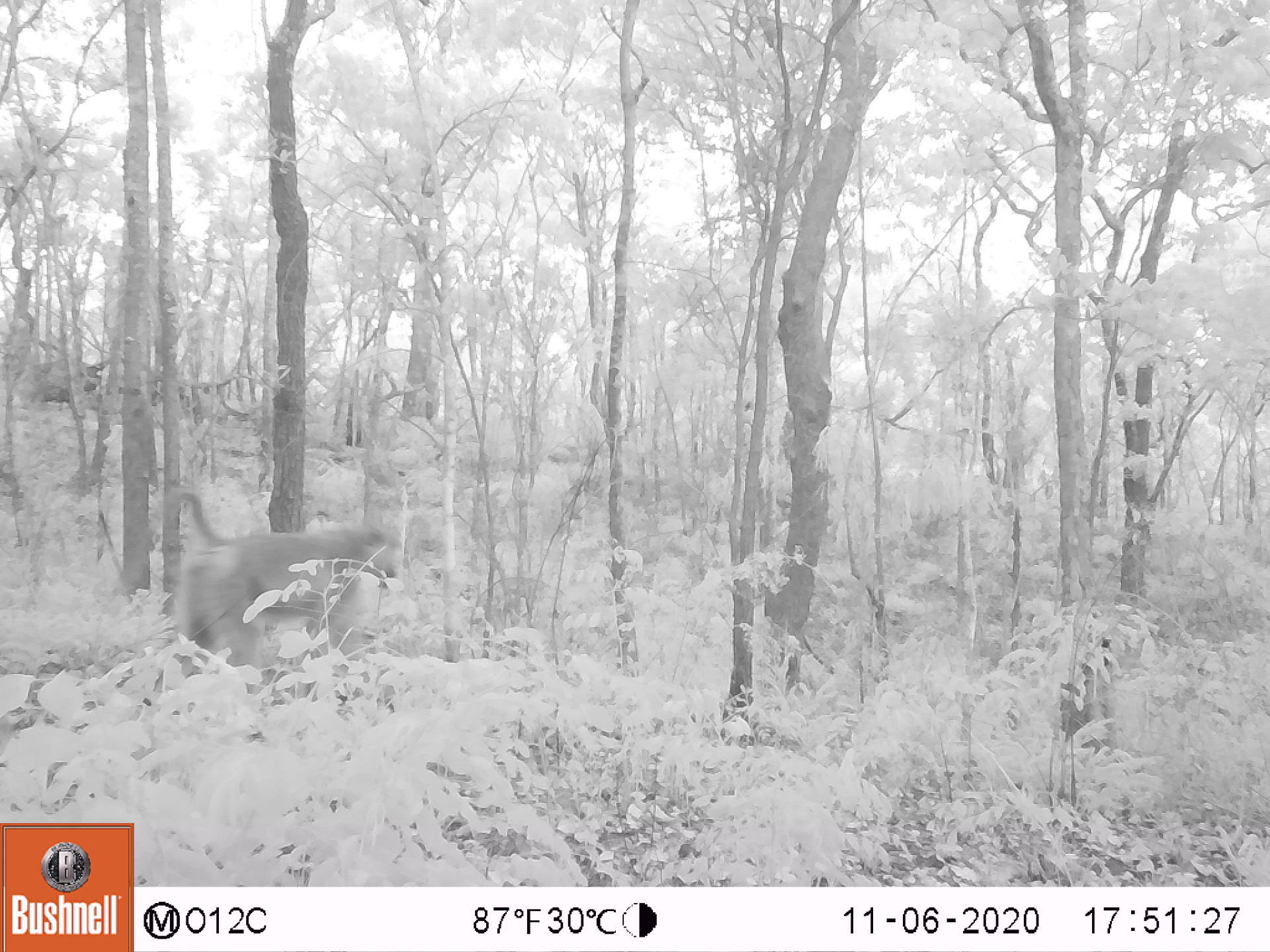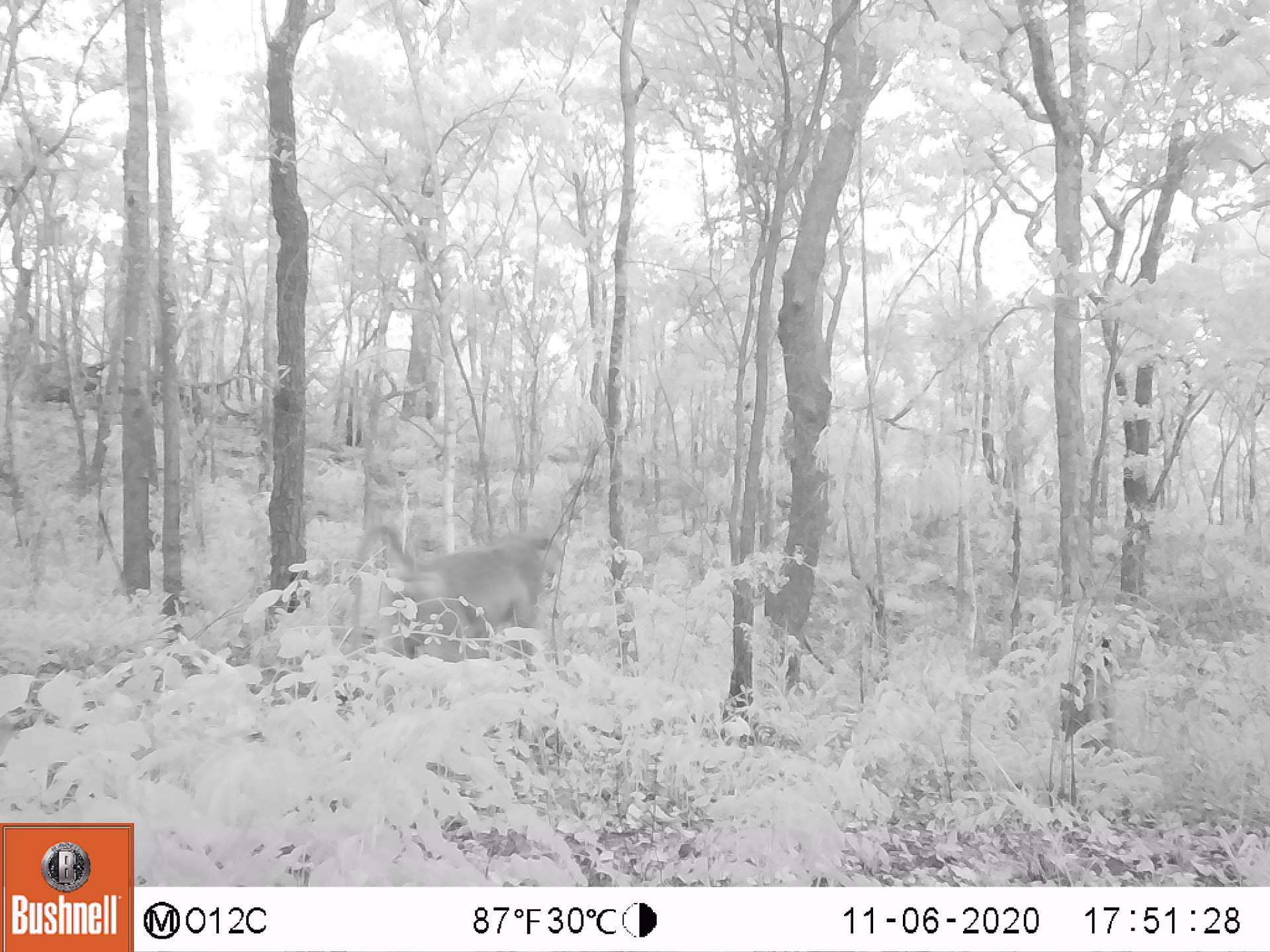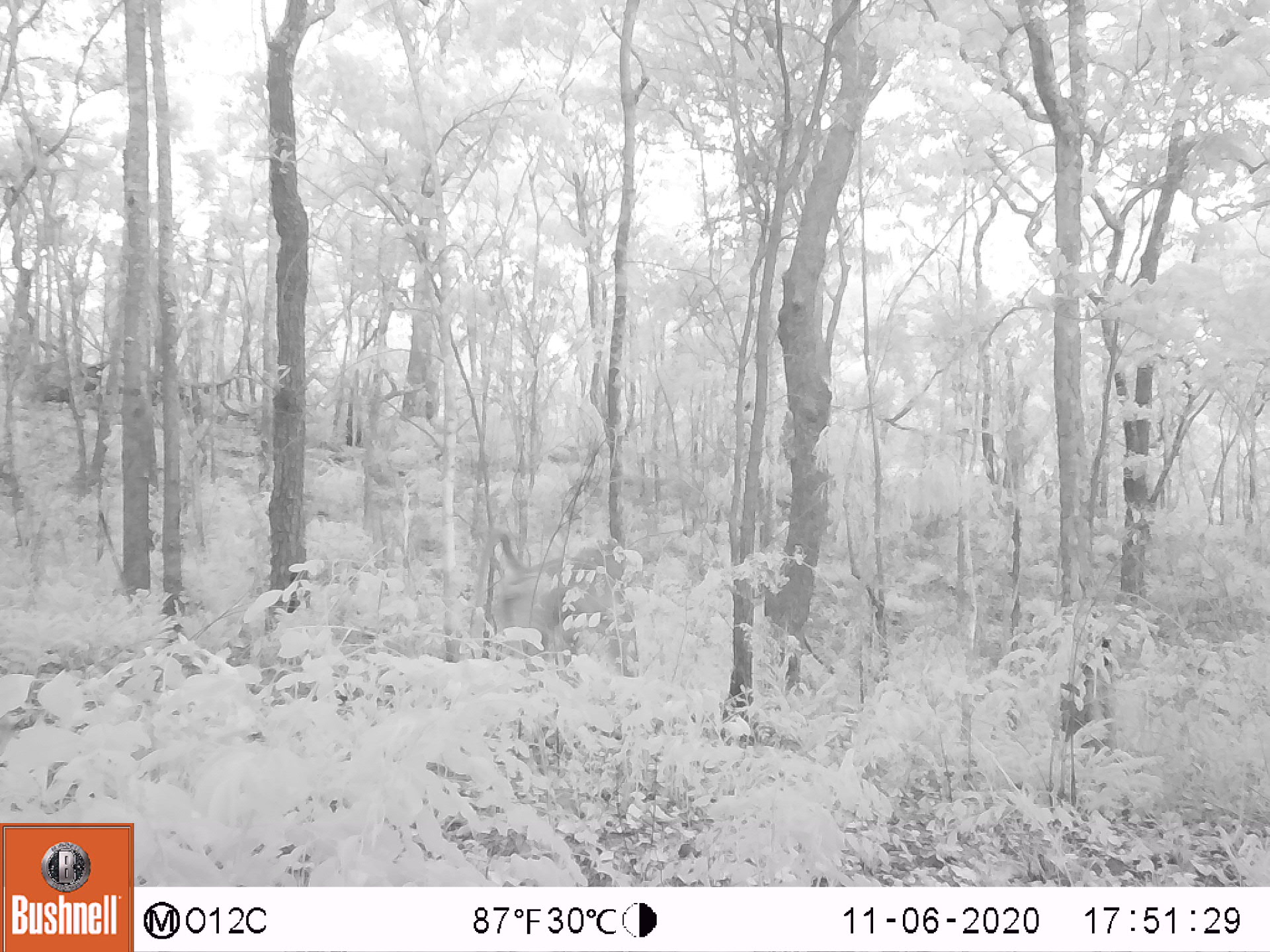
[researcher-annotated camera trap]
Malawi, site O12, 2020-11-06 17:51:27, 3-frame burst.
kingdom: Animalia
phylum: Chordata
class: Mammalia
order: Primates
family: Cercopithecidae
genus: Papio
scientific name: Papio cynocephalus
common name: yellow baboon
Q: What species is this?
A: Yellow baboon (Papio cynocephalus).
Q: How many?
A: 1.